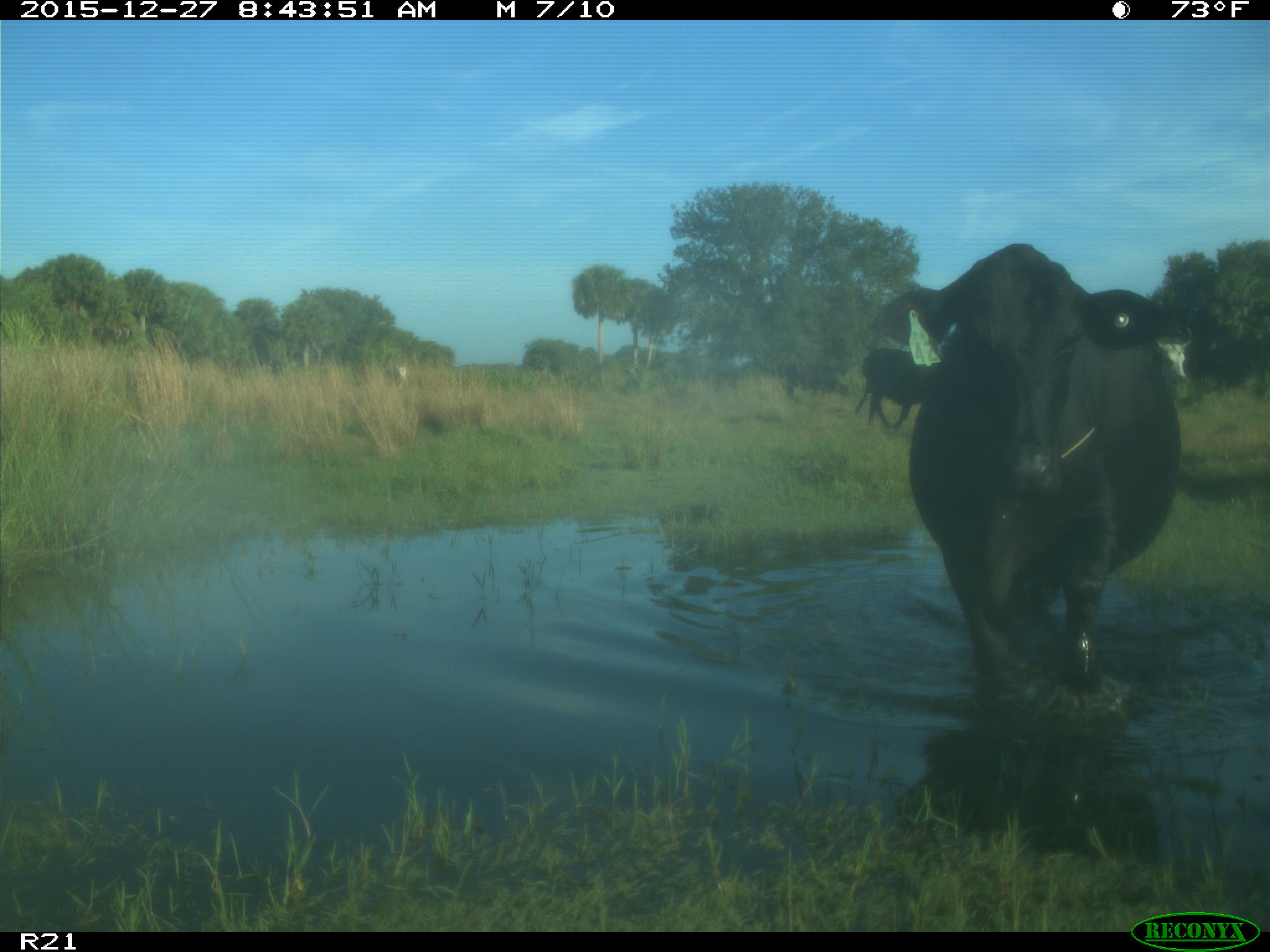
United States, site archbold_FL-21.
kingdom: Animalia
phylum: Chordata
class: Mammalia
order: Artiodactyla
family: Bovidae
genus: Bos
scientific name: Bos taurus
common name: domestic cow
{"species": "Bos taurus (domestic cow)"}